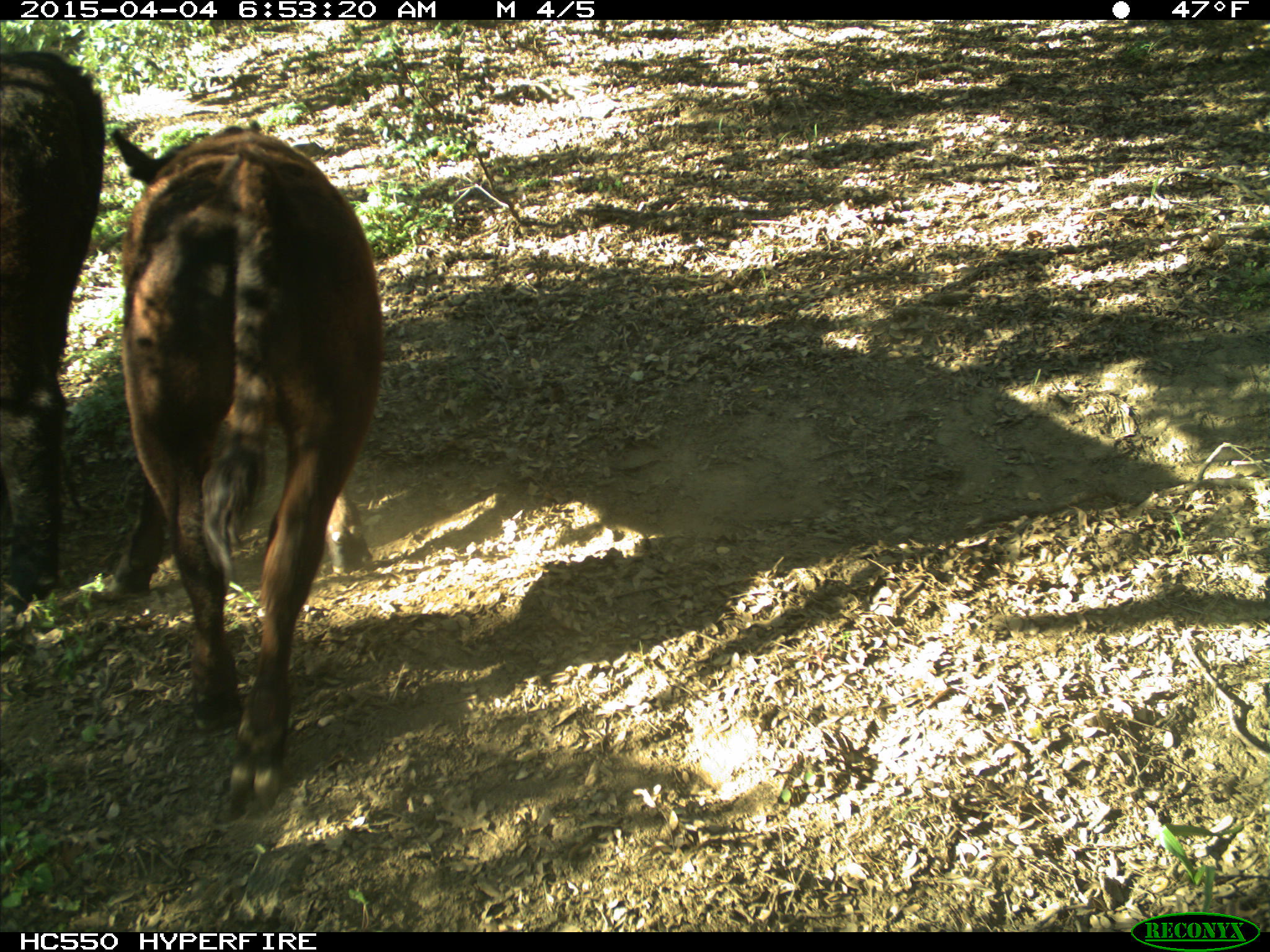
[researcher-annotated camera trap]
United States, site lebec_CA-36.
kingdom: Animalia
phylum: Chordata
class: Mammalia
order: Artiodactyla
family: Bovidae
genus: Bos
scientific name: Bos taurus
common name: domestic cow